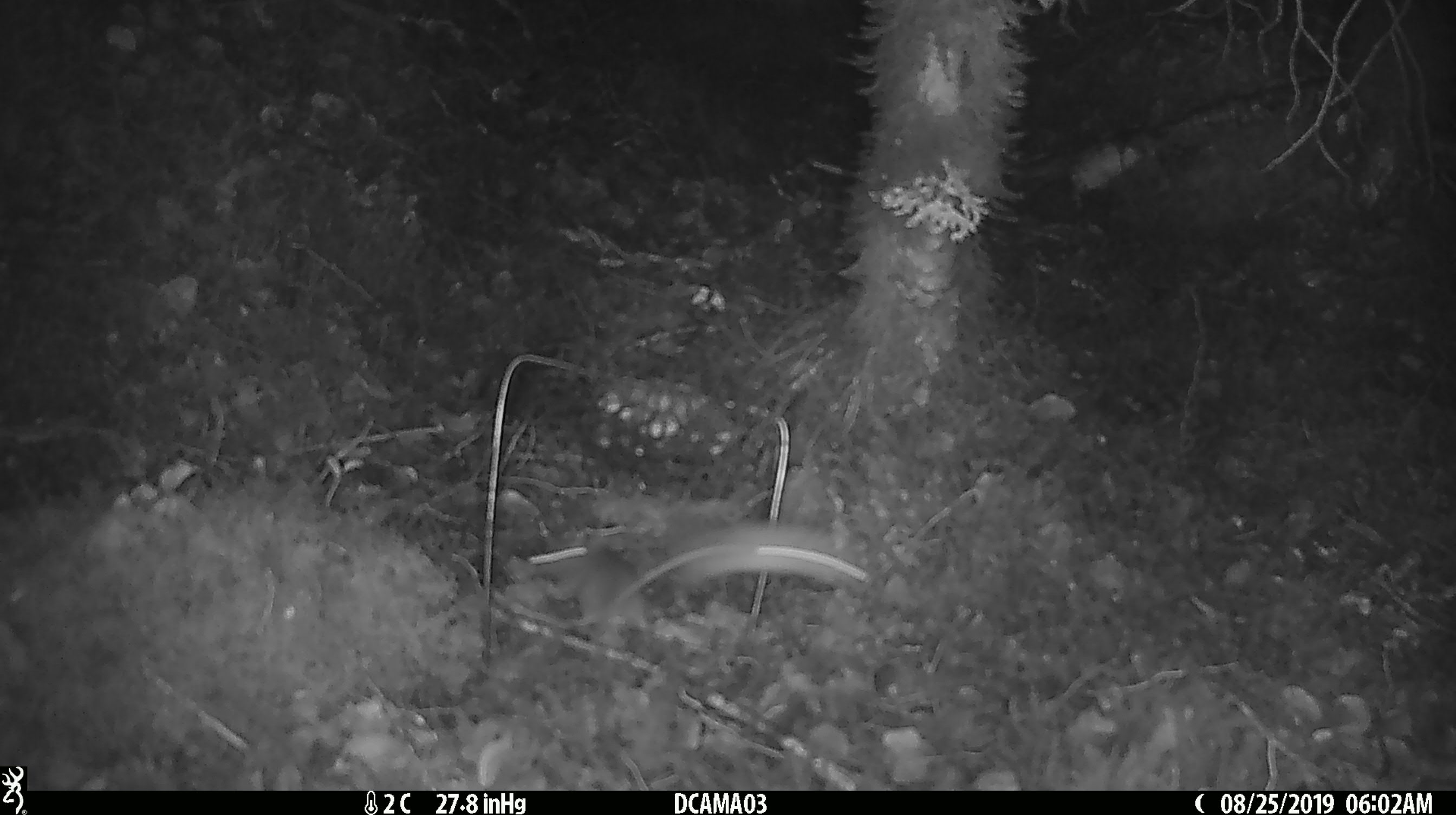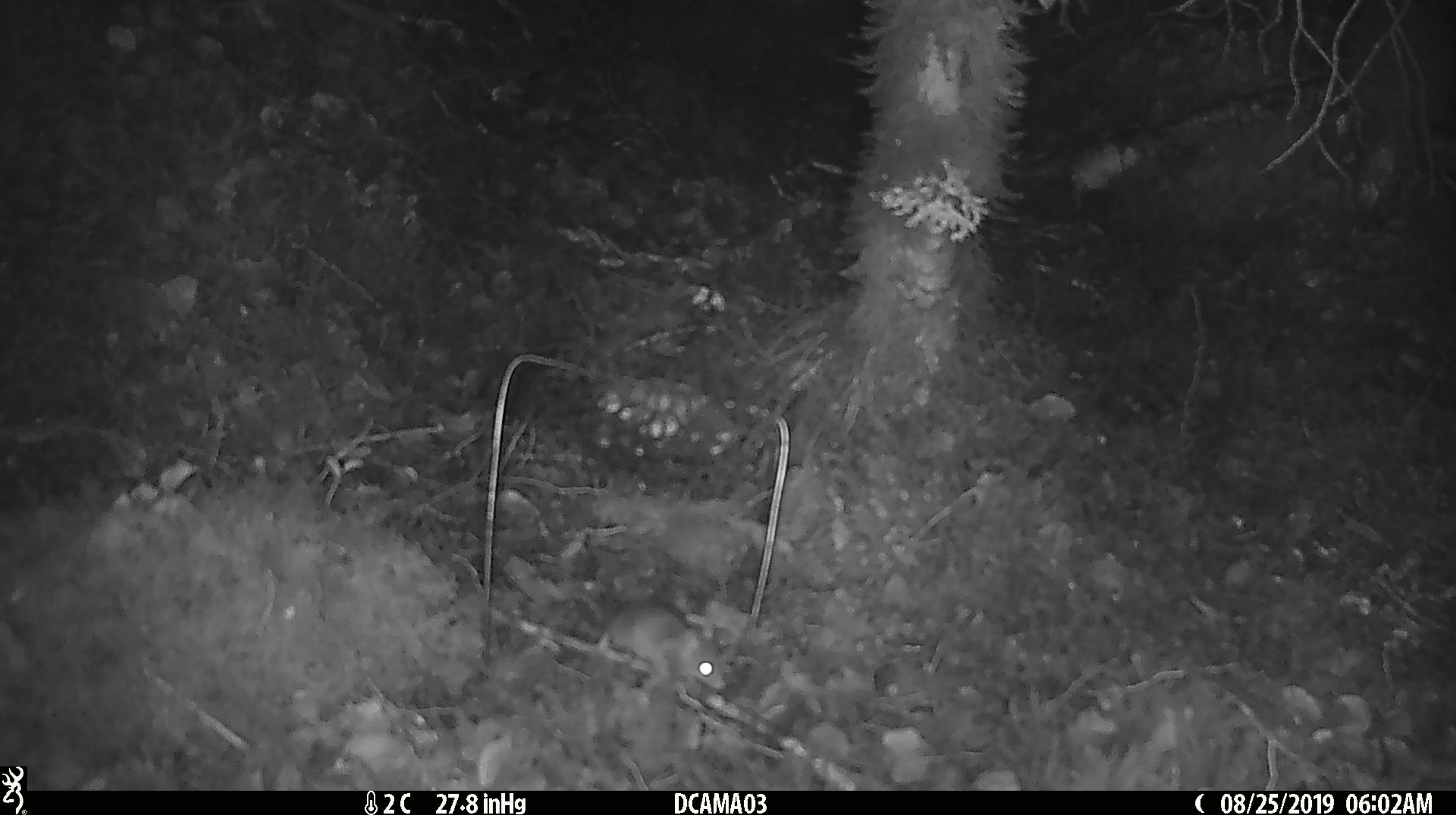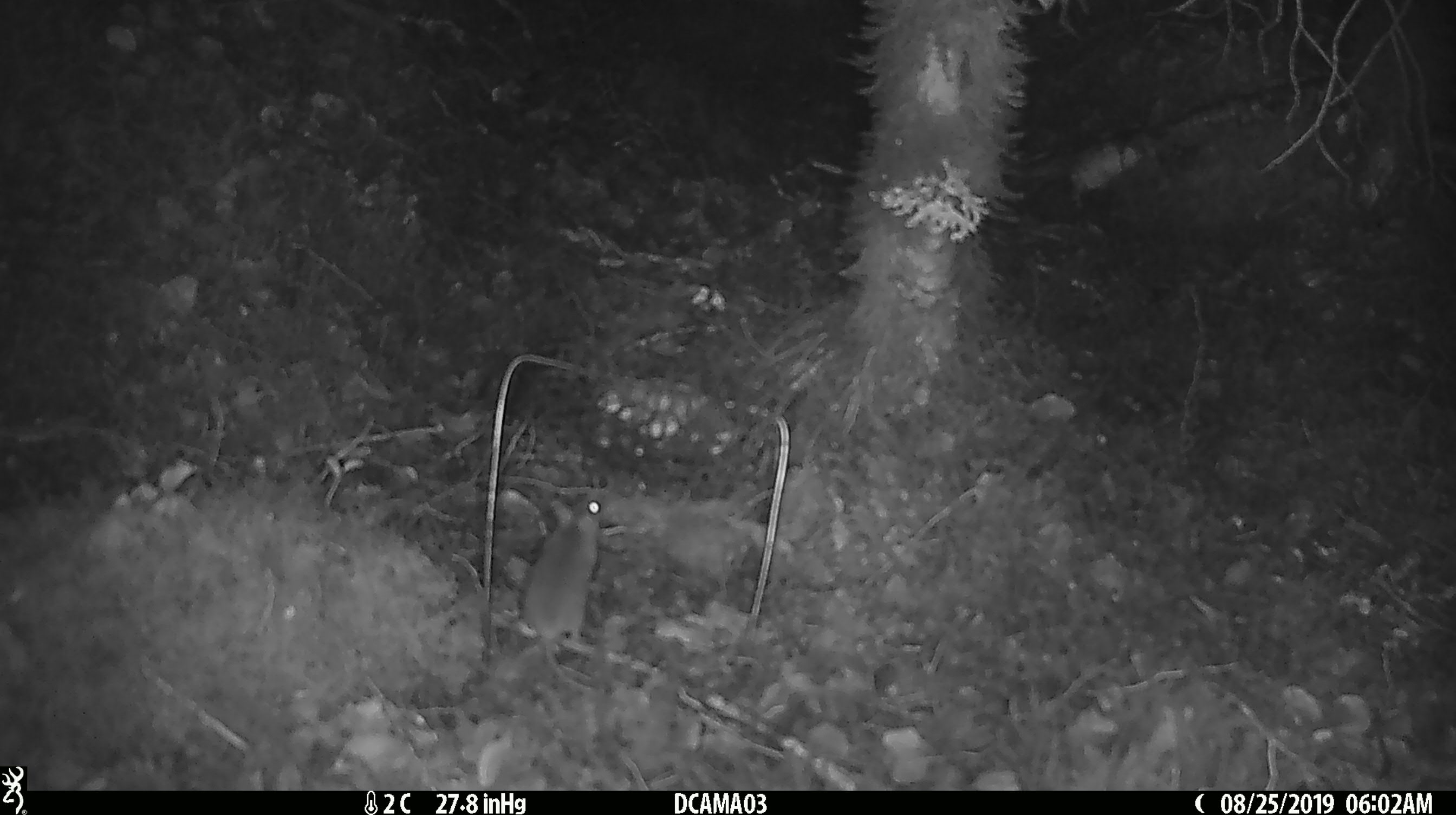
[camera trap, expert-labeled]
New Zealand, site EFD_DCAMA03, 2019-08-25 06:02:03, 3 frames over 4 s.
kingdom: Animalia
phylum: Chordata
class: Mammalia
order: Rodentia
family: Muridae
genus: Mus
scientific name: Mus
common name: mouse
Mouse (Mus).